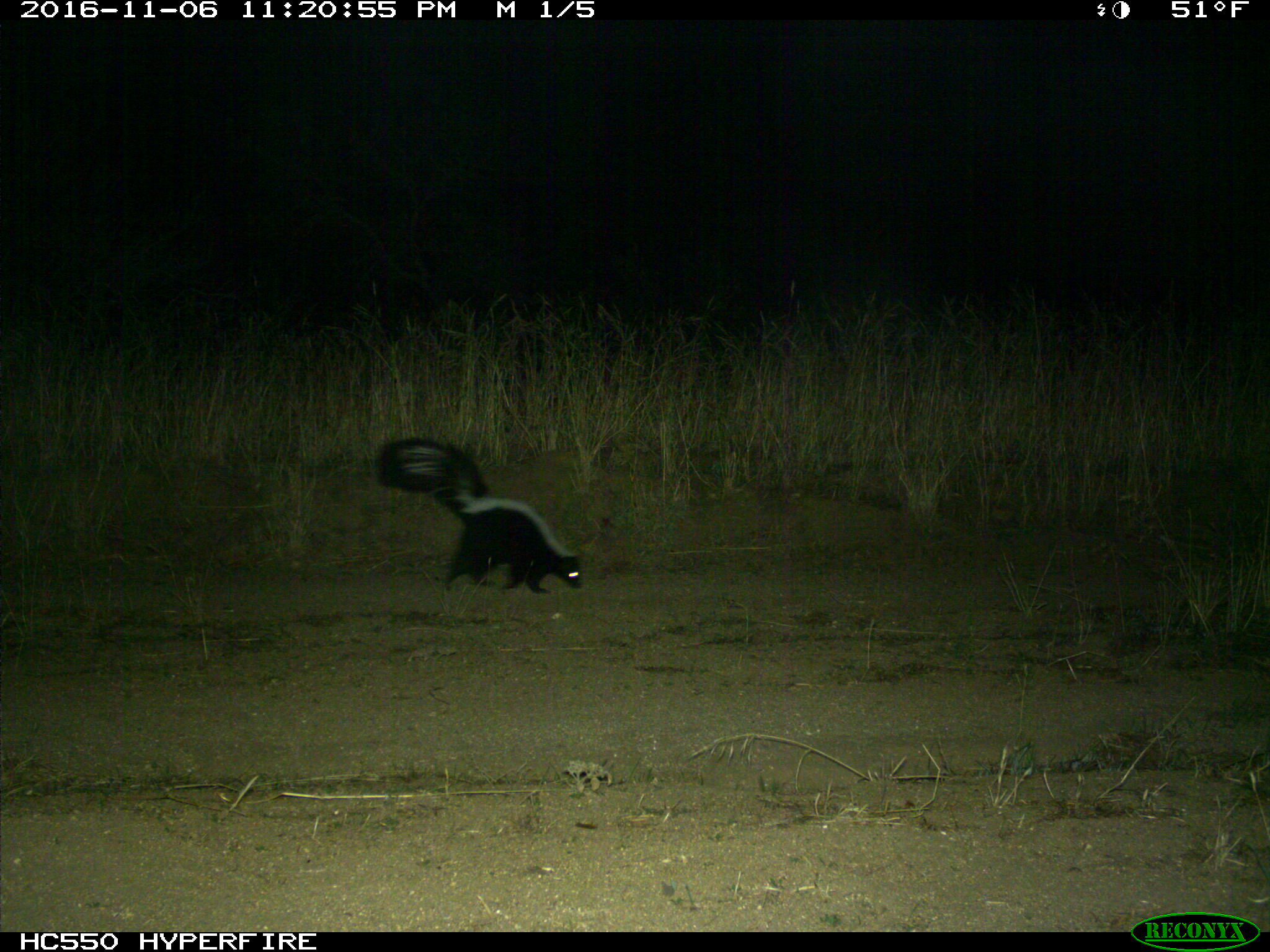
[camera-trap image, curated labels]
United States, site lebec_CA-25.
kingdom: Animalia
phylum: Chordata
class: Mammalia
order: Carnivora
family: Mephitidae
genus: Mephitis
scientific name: Mephitis mephitis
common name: striped skunk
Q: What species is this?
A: Mephitis mephitis (striped skunk).